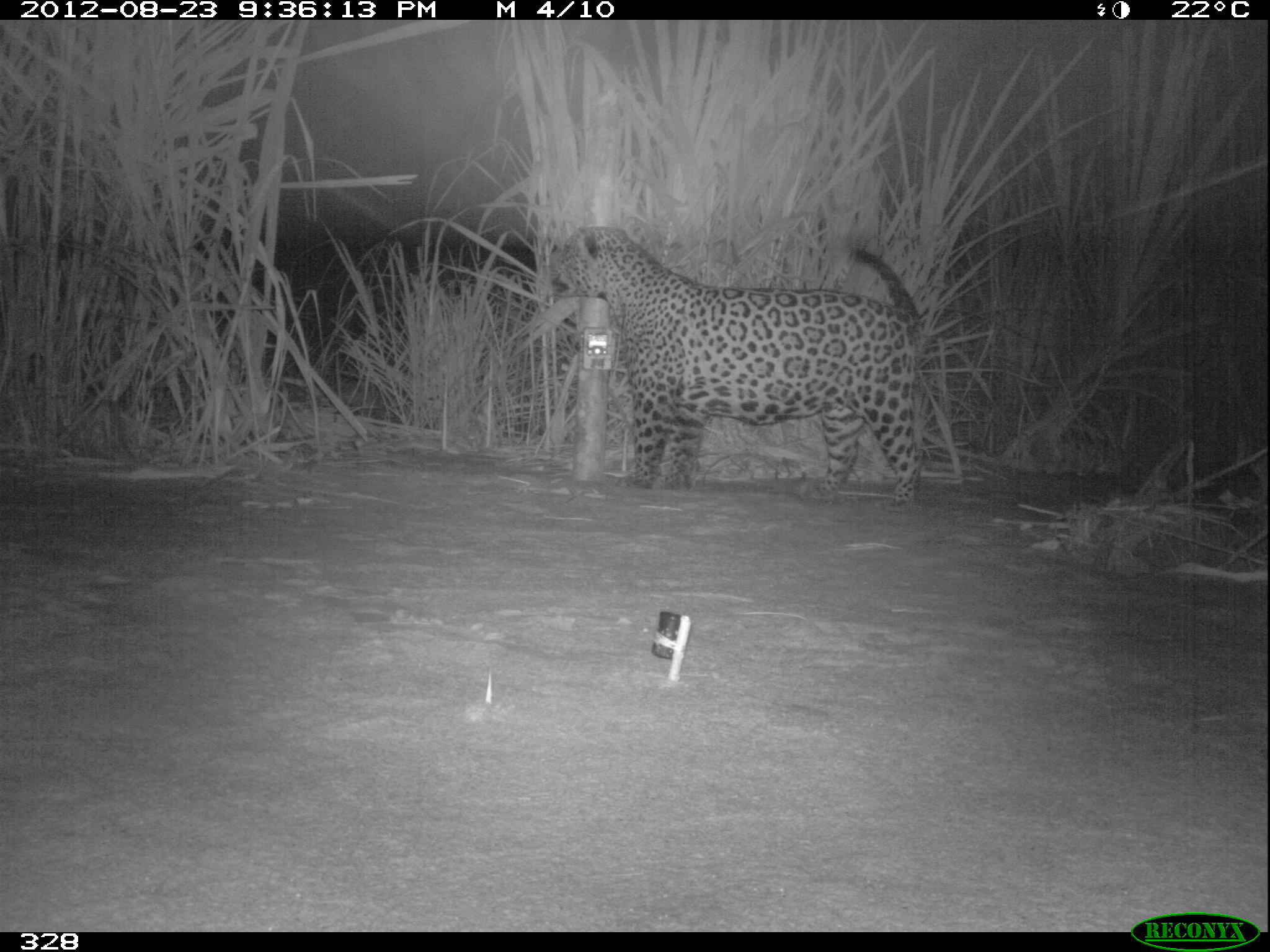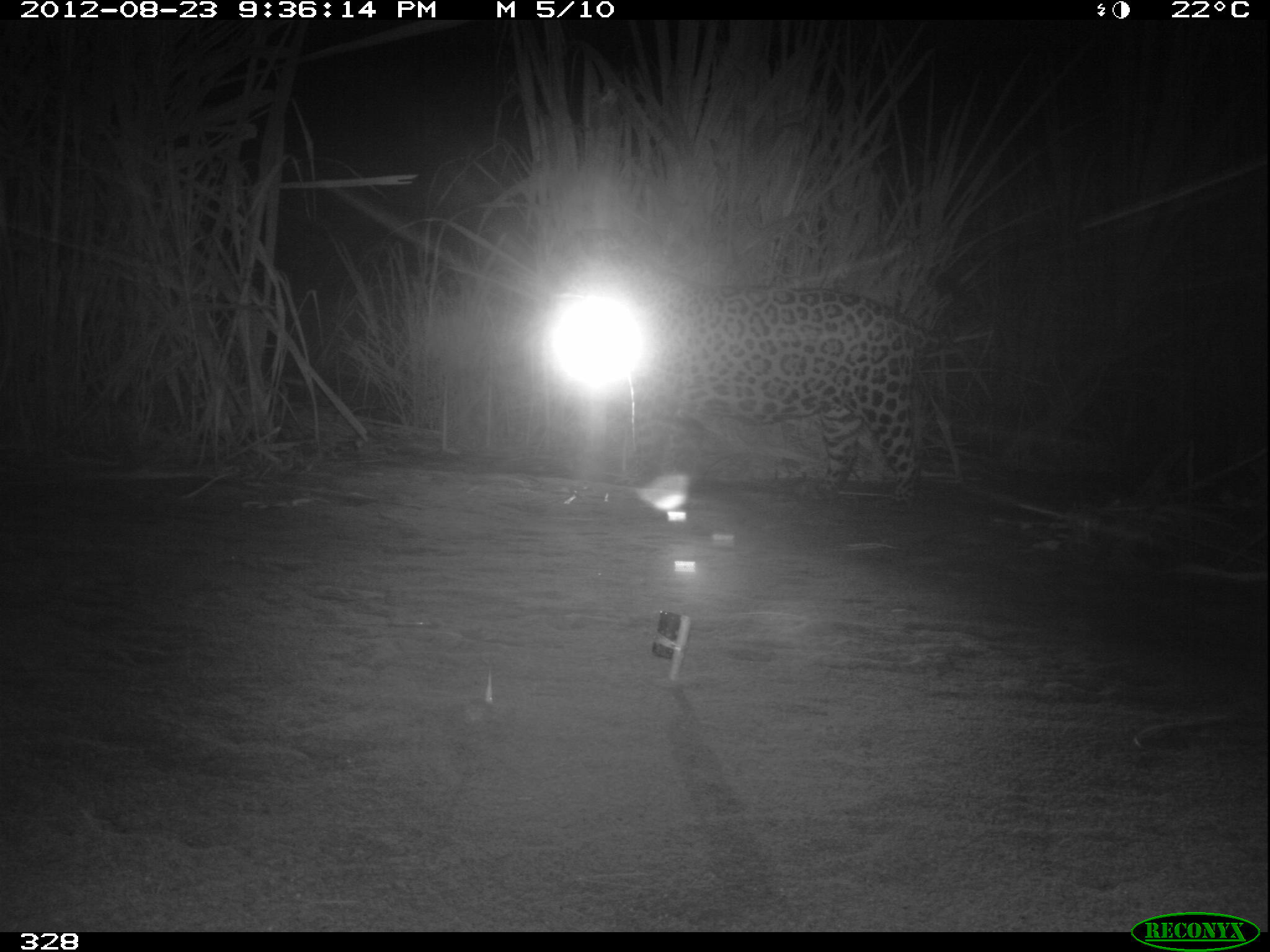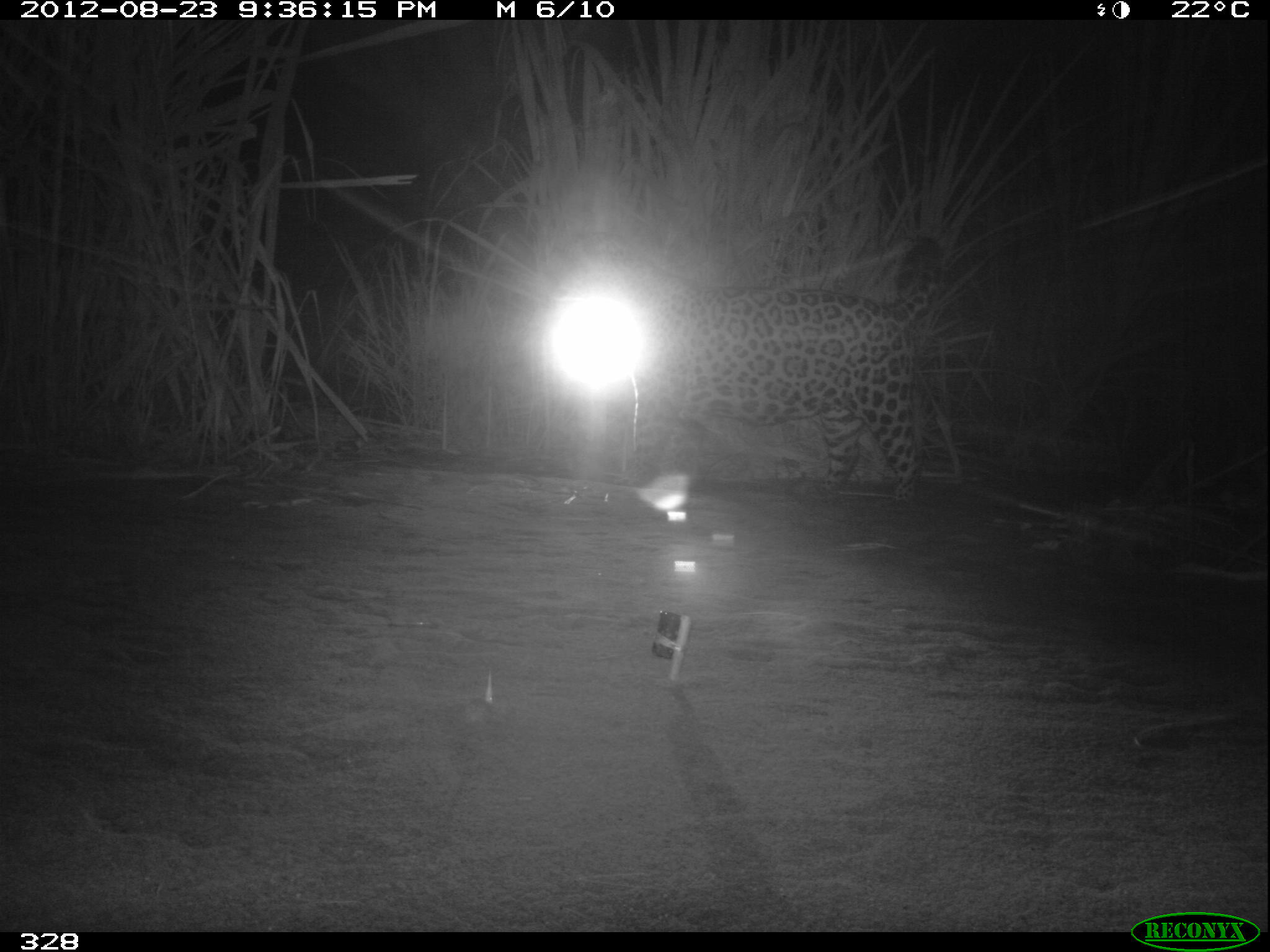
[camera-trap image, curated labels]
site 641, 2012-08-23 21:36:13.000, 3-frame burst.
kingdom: Animalia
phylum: Chordata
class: Mammalia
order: Carnivora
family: Felidae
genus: Panthera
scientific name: Panthera onca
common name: jaguar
Panthera onca (jaguar).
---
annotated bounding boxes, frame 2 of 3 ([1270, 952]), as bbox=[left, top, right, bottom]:
panthera onca: bbox=[554, 225, 983, 512]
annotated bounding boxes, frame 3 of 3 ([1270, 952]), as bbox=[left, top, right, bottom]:
panthera onca: bbox=[542, 235, 949, 504]